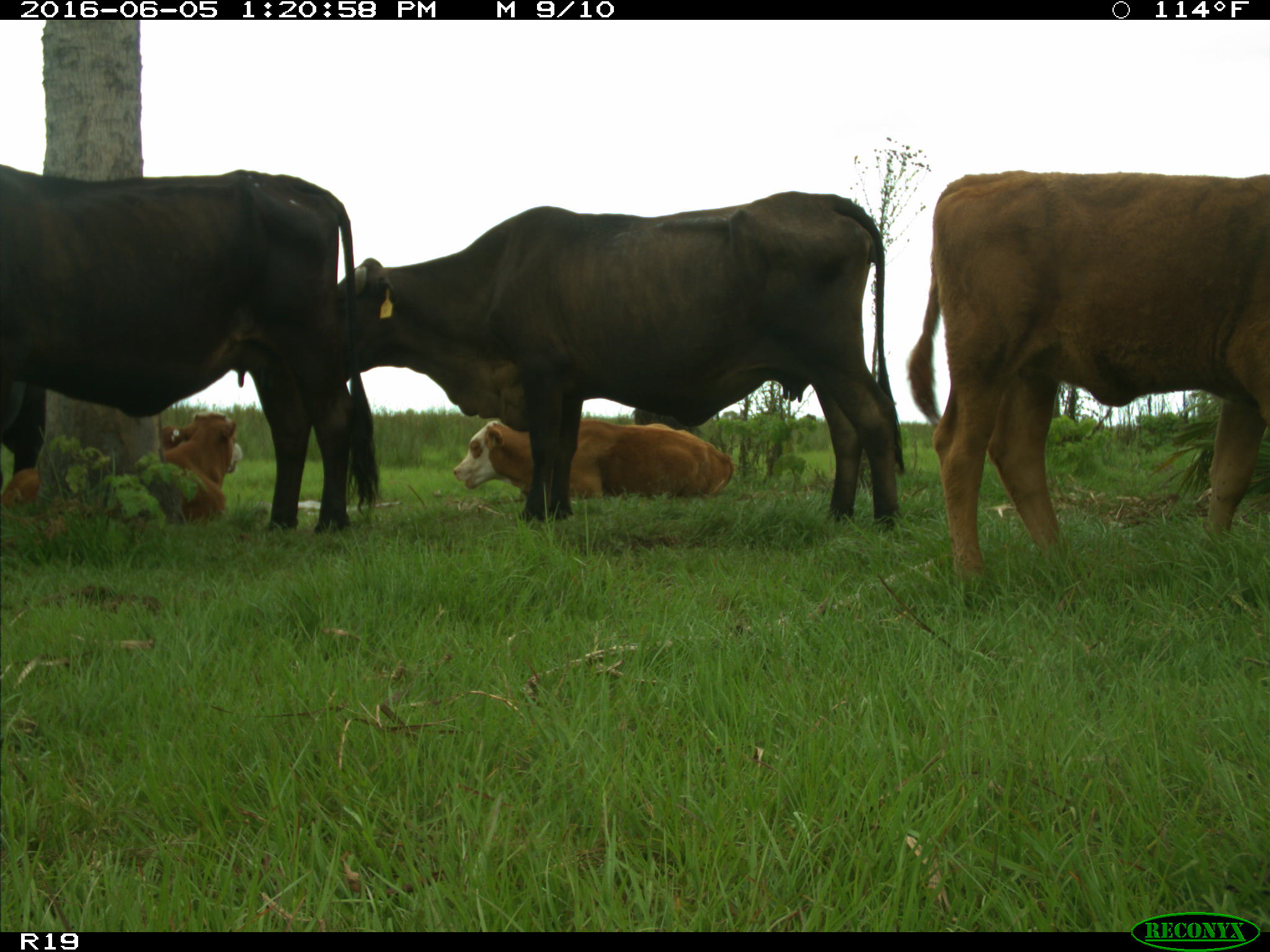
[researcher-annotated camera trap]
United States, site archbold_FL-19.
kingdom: Animalia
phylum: Chordata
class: Mammalia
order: Artiodactyla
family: Bovidae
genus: Bos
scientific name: Bos taurus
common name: domestic cow